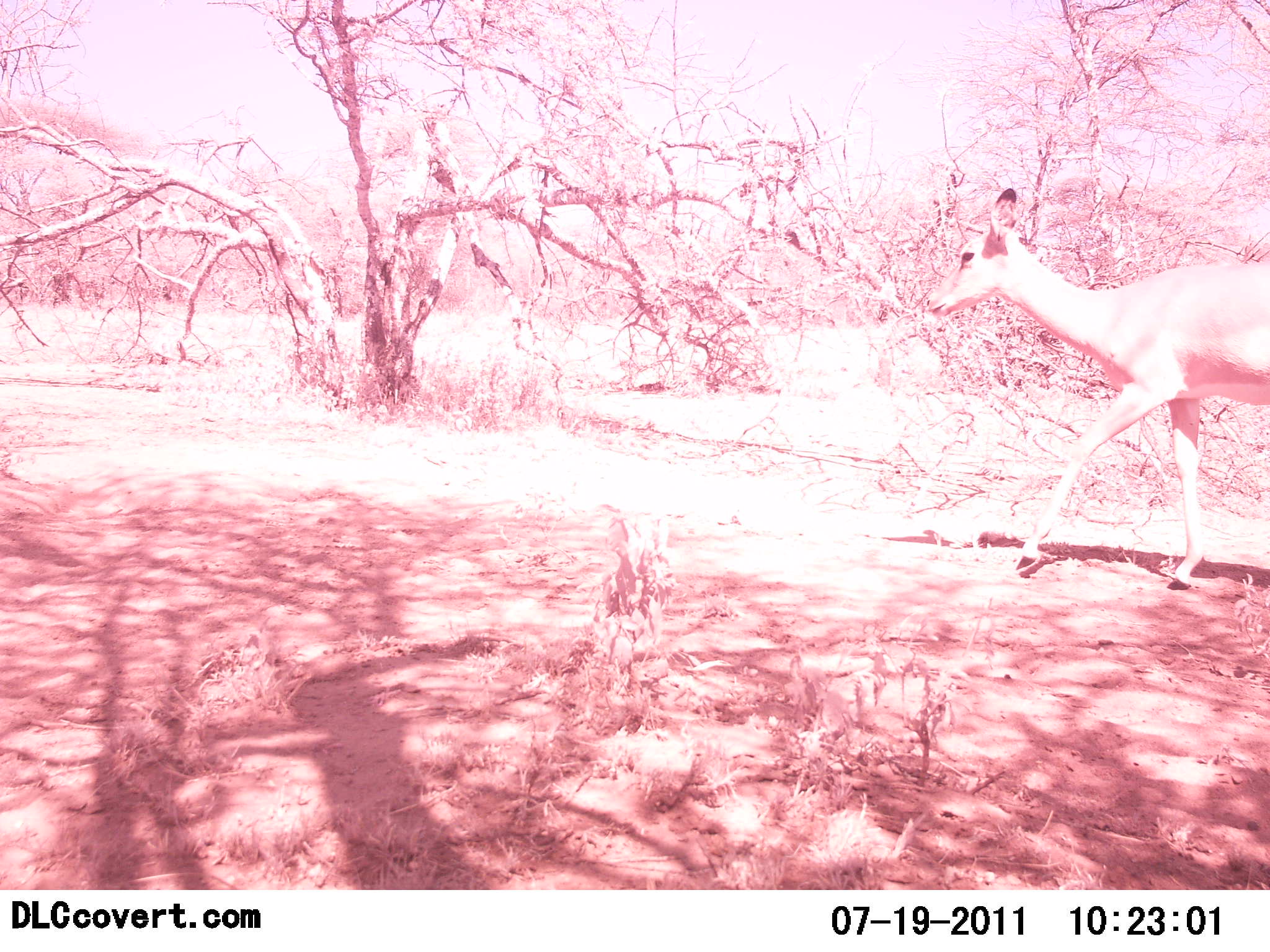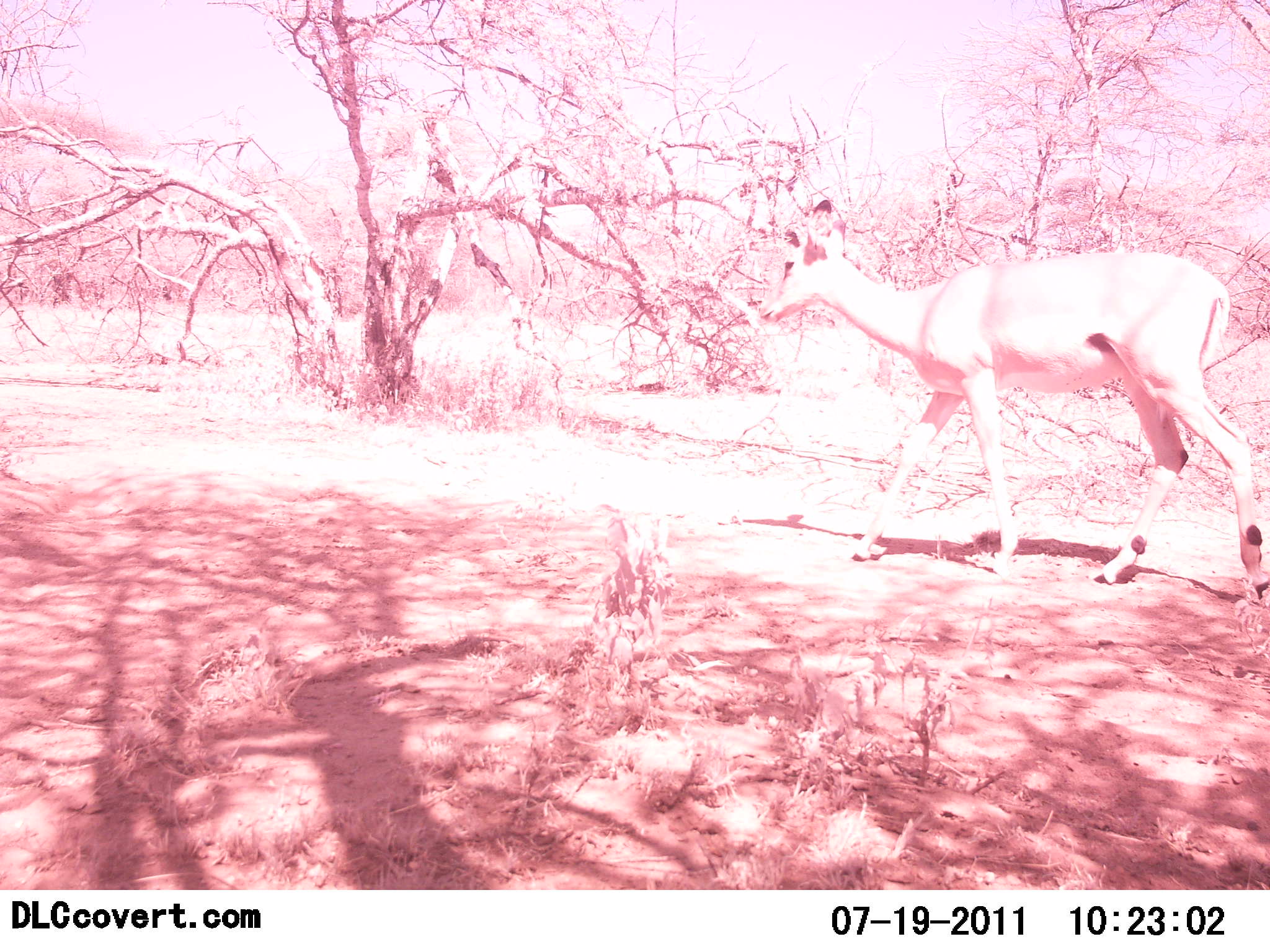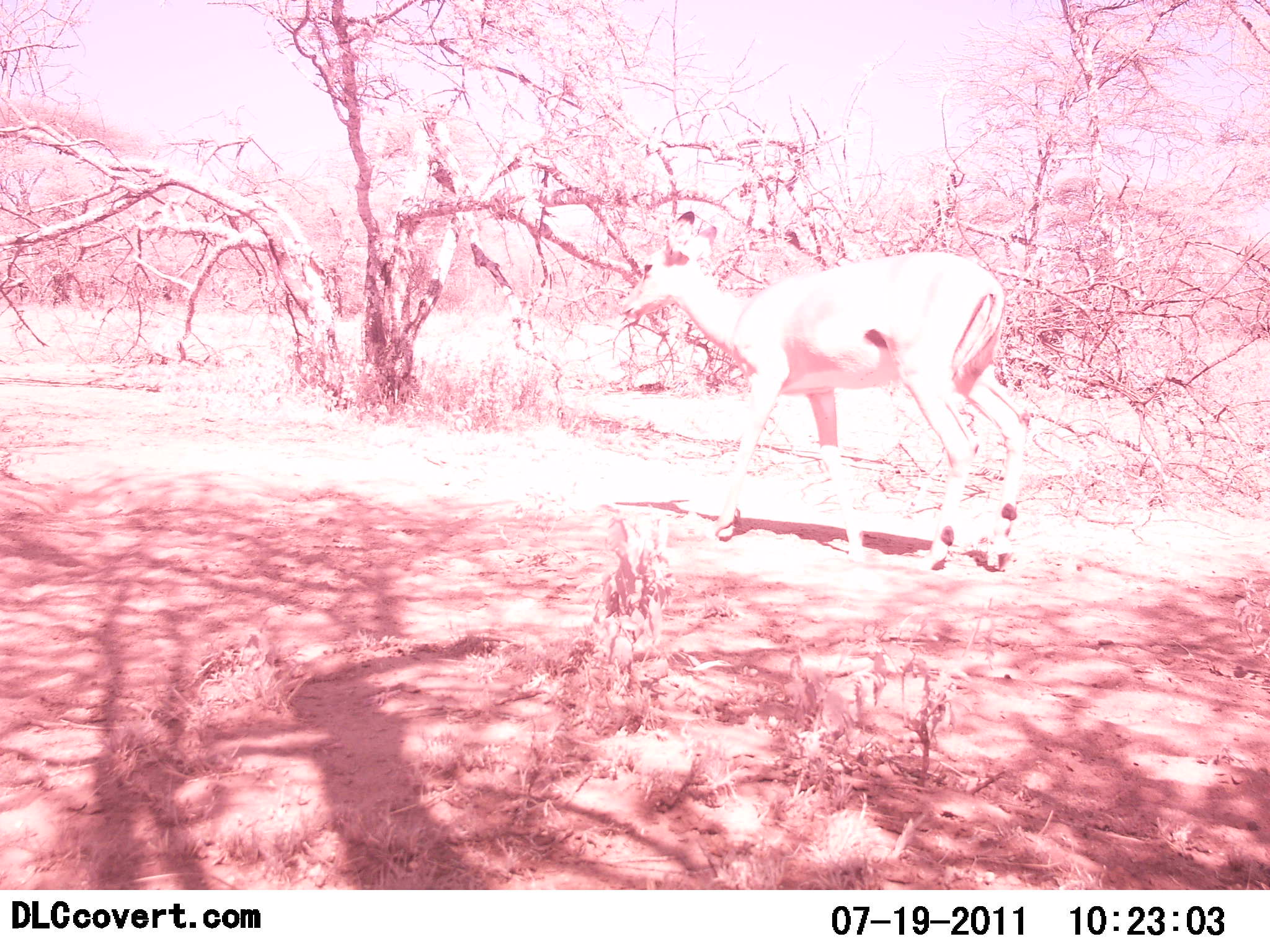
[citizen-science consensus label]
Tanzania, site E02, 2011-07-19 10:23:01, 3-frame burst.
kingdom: Animalia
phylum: Chordata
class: Mammalia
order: Artiodactyla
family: Bovidae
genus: Aepyceros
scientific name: Aepyceros melampus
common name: impala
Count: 1.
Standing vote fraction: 0%.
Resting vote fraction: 0%.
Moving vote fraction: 100%.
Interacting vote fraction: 0%.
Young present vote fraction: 0%.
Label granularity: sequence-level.